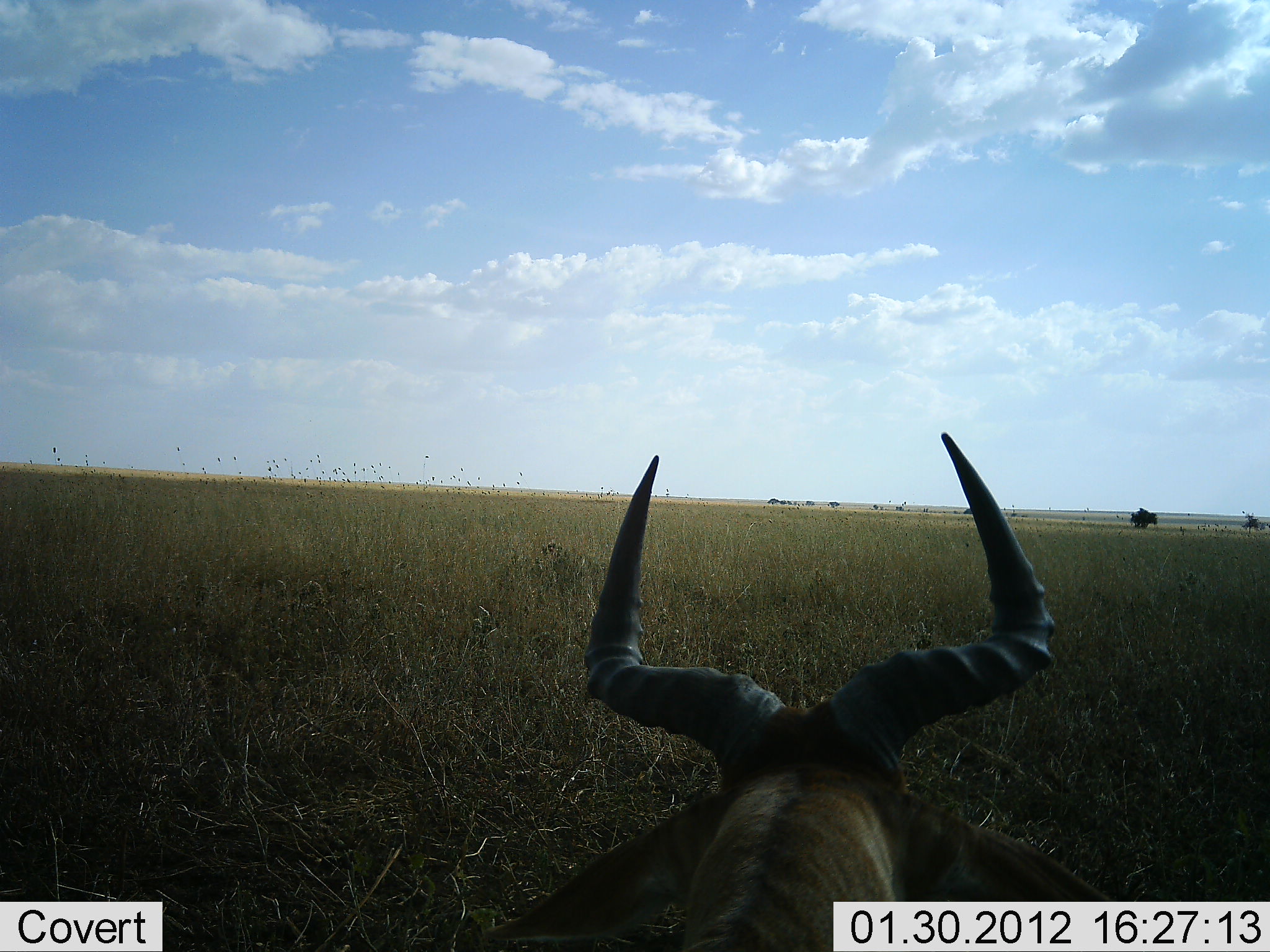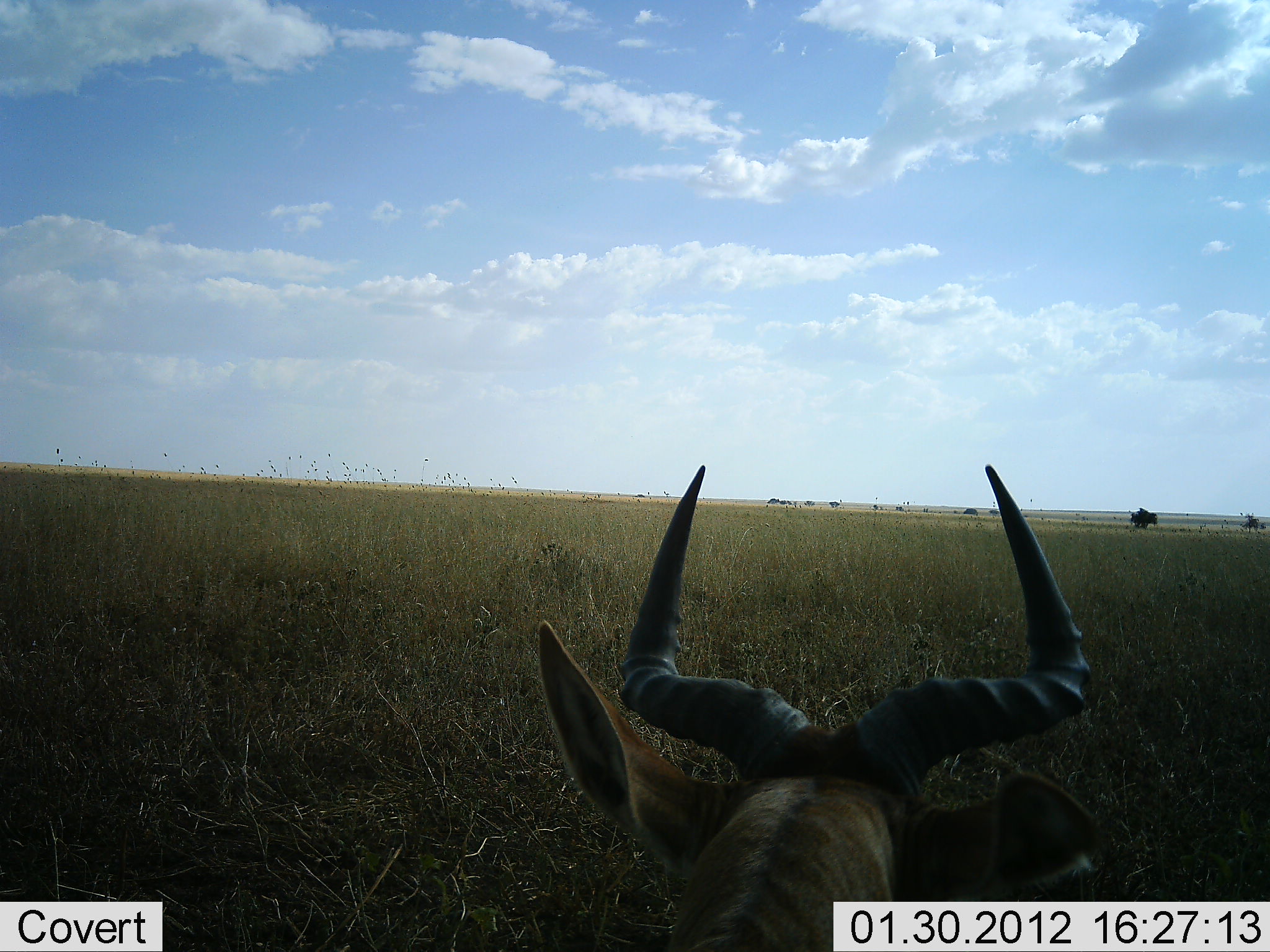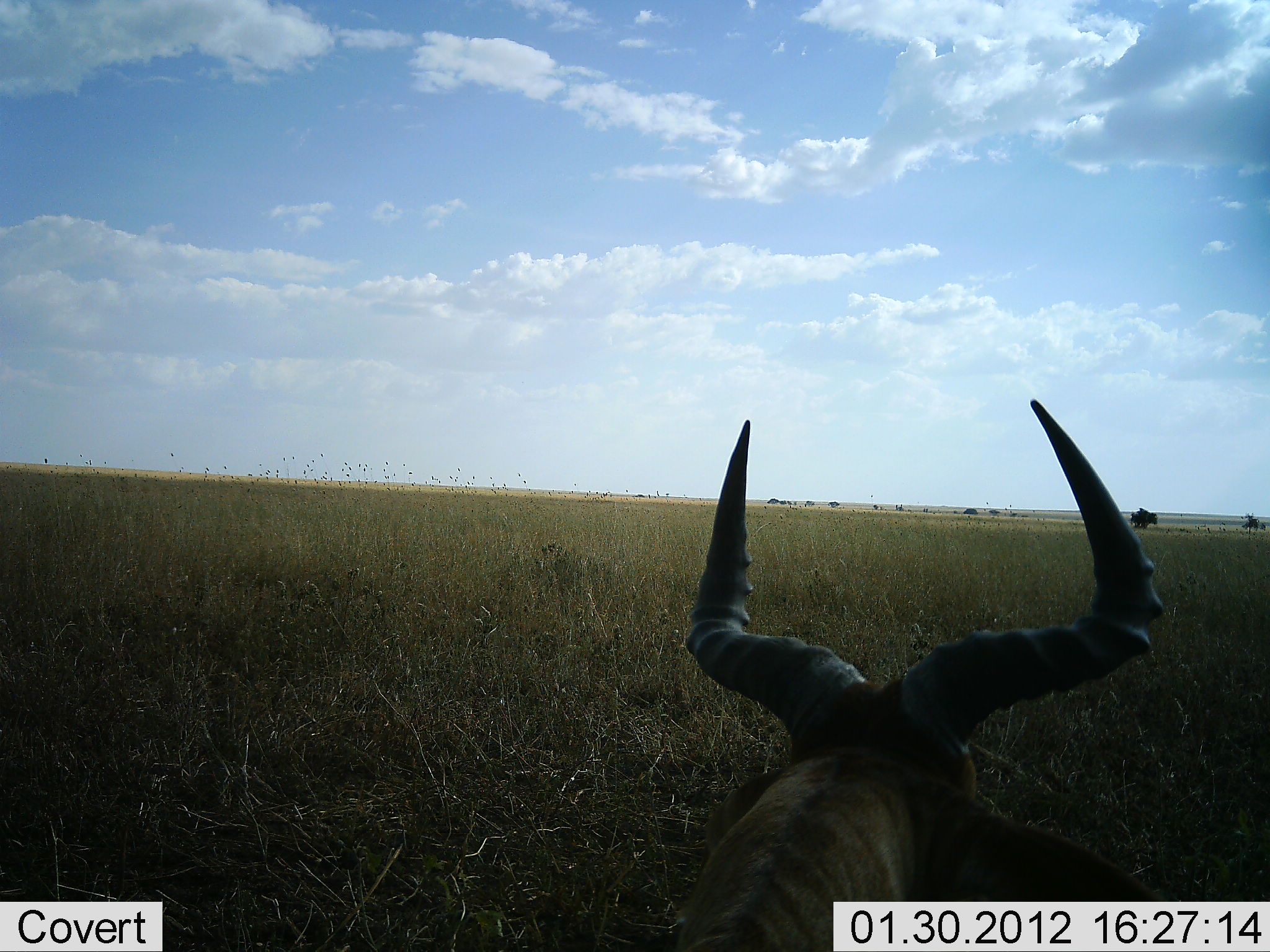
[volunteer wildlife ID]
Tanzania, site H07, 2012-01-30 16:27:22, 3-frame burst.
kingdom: Animalia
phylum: Chordata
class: Mammalia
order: Artiodactyla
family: Bovidae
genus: Alcelaphus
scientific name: Alcelaphus buselaphus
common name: hartebeest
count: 1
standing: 29%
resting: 65%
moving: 0%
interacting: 0%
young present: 0%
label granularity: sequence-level